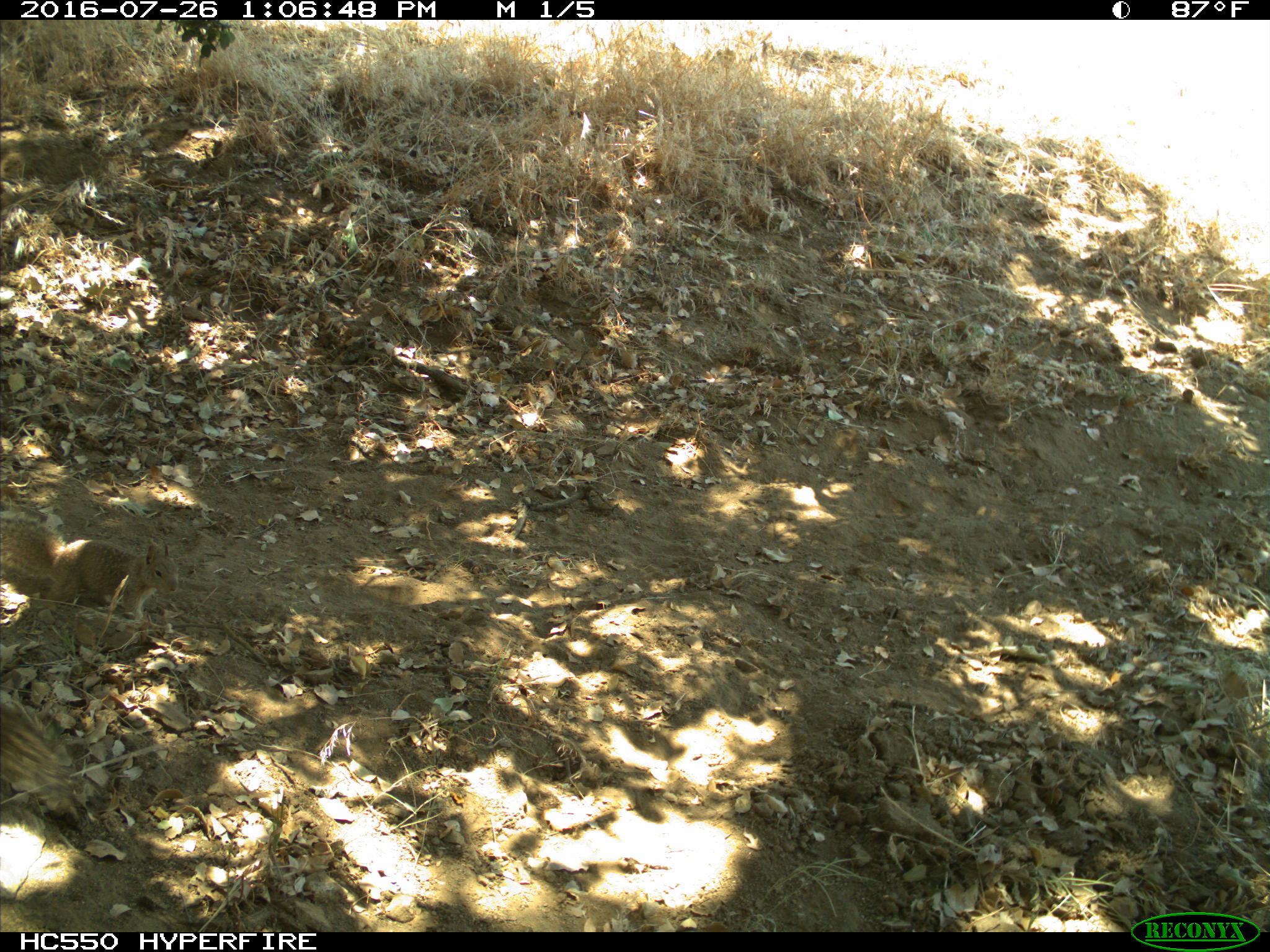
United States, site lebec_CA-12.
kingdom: Animalia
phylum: Chordata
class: Mammalia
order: Rodentia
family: Sciuridae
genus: Otospermophilus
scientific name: Otospermophilus beecheyi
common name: california ground squirrel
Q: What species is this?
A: Otospermophilus beecheyi (california ground squirrel).